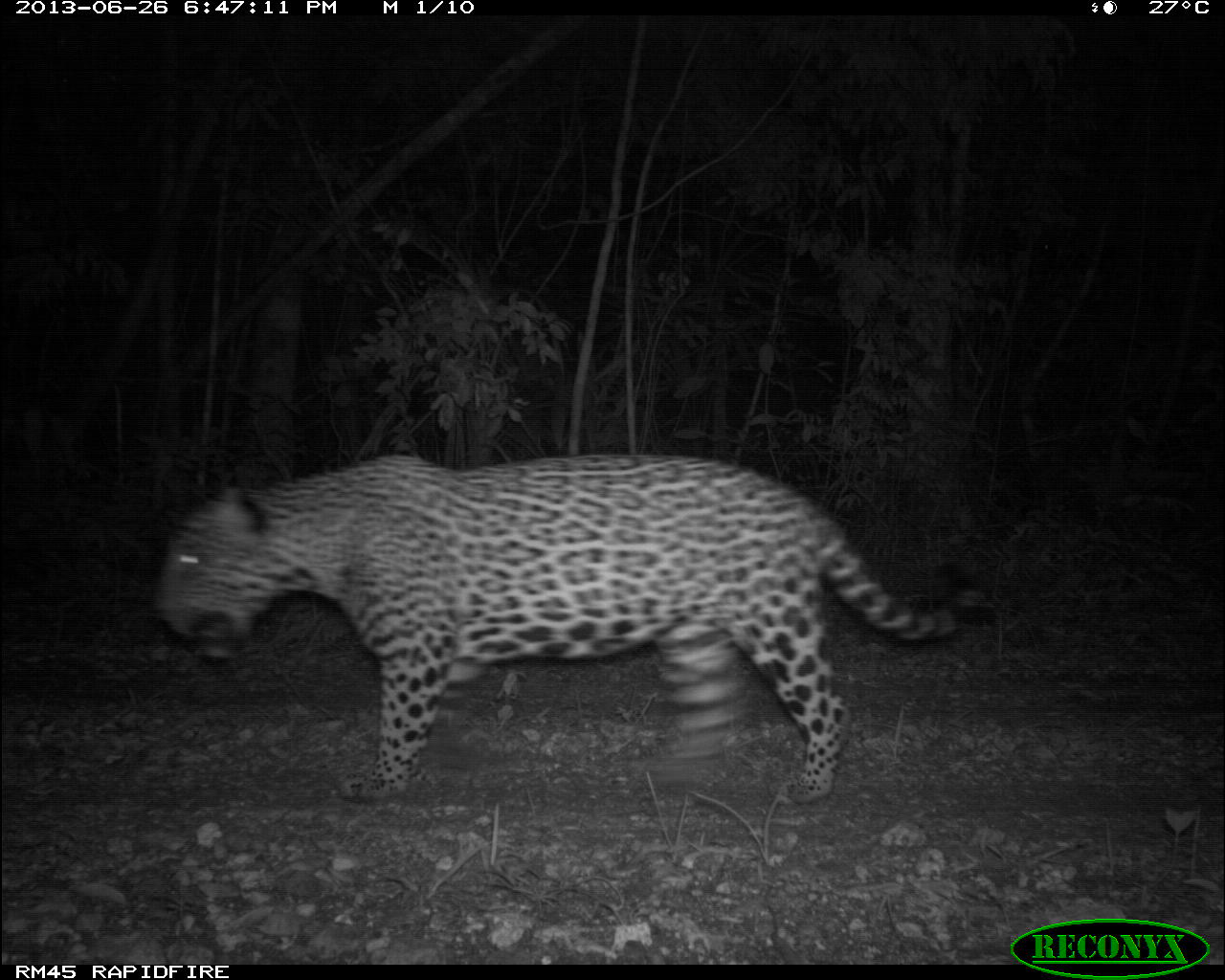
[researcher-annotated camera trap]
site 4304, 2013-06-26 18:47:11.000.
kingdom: Animalia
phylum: Chordata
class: Mammalia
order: Carnivora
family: Felidae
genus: Panthera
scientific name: Panthera onca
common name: jaguar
Panthera onca (jaguar), count 1, sex male.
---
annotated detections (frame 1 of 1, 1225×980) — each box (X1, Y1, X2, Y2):
panthera onca: (156, 453, 964, 804)